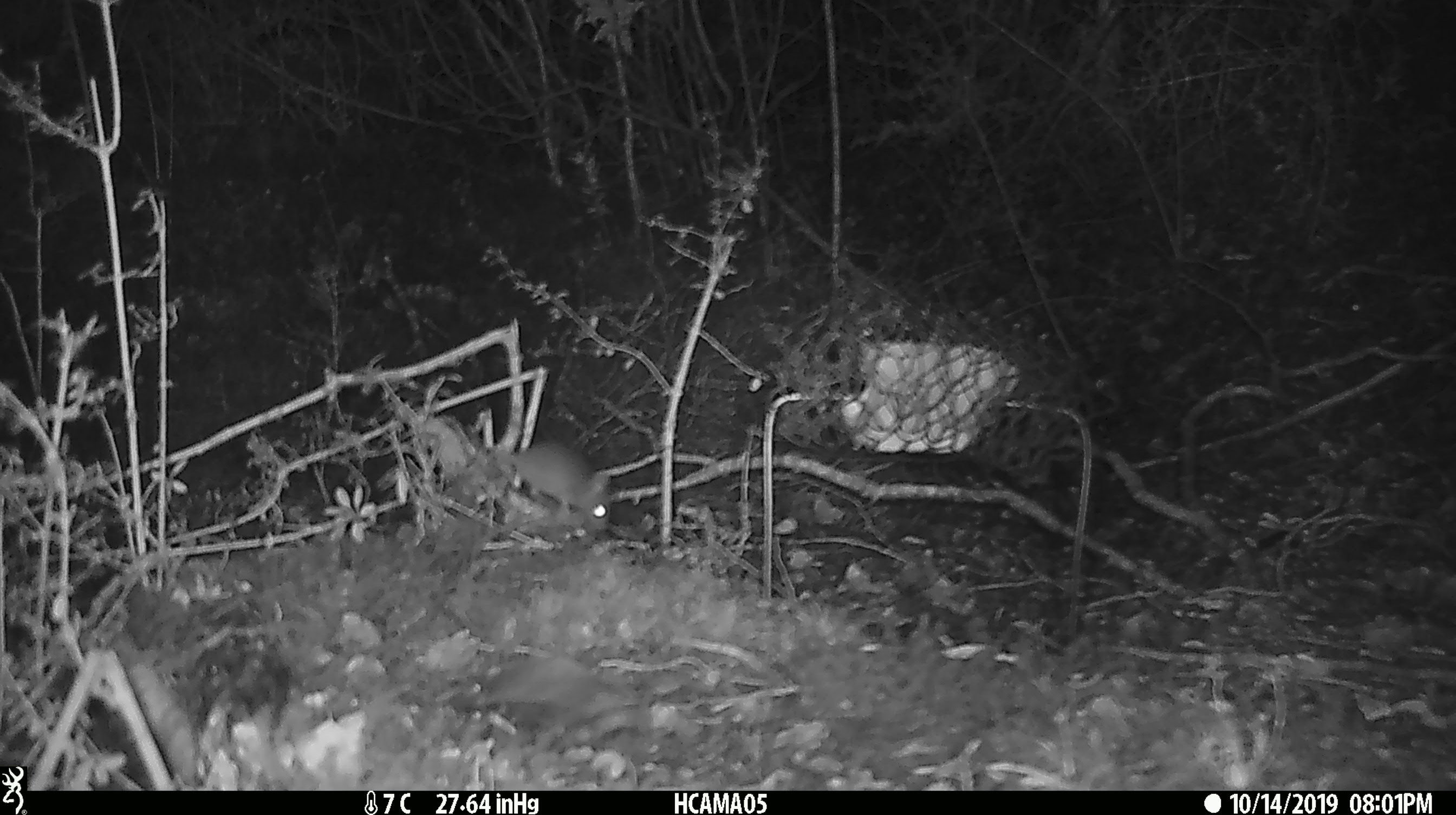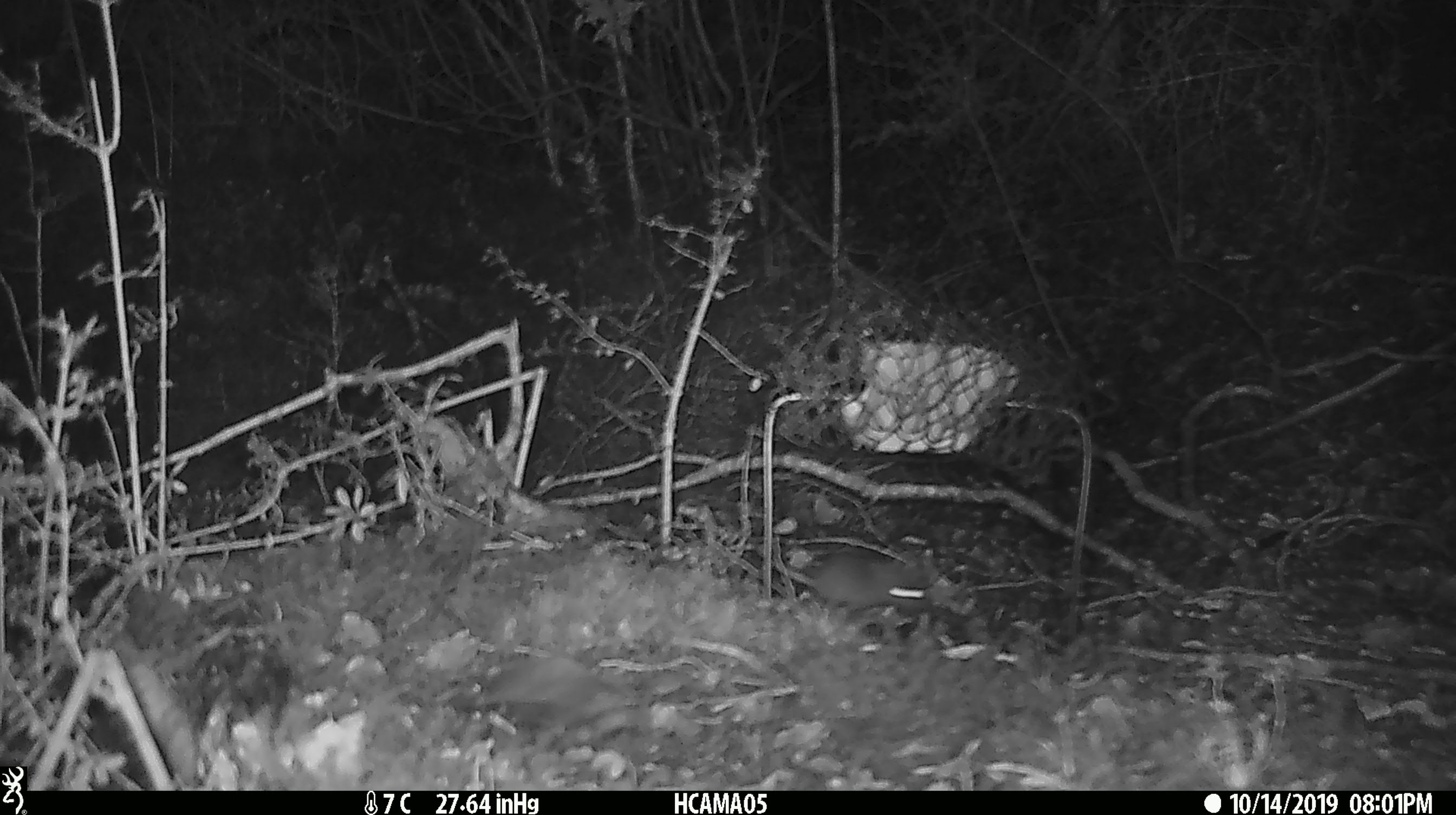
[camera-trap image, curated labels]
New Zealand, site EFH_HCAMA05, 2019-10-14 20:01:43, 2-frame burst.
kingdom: Animalia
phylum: Chordata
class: Mammalia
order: Rodentia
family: Muridae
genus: Mus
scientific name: Mus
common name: mouse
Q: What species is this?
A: Mouse (Mus).